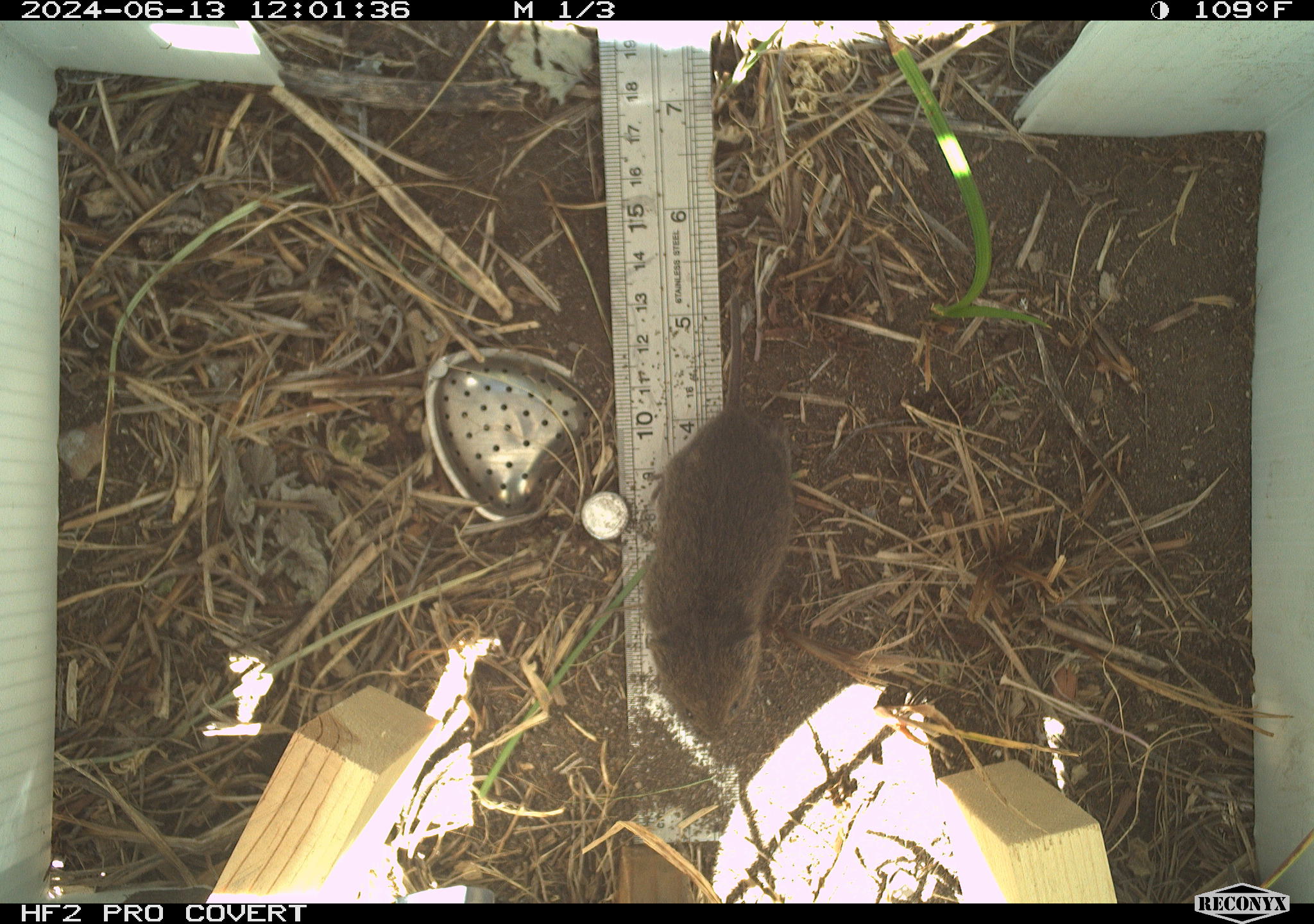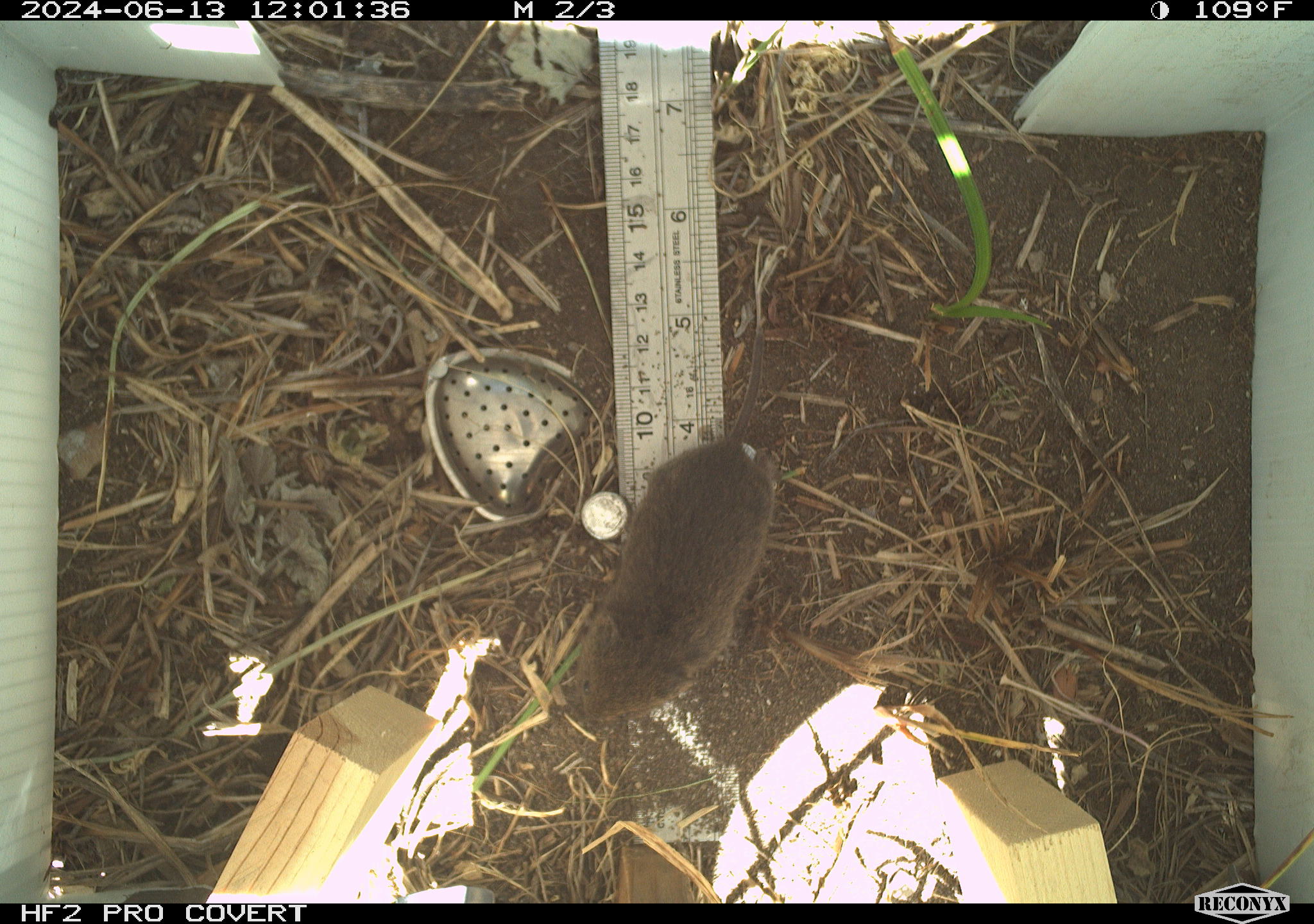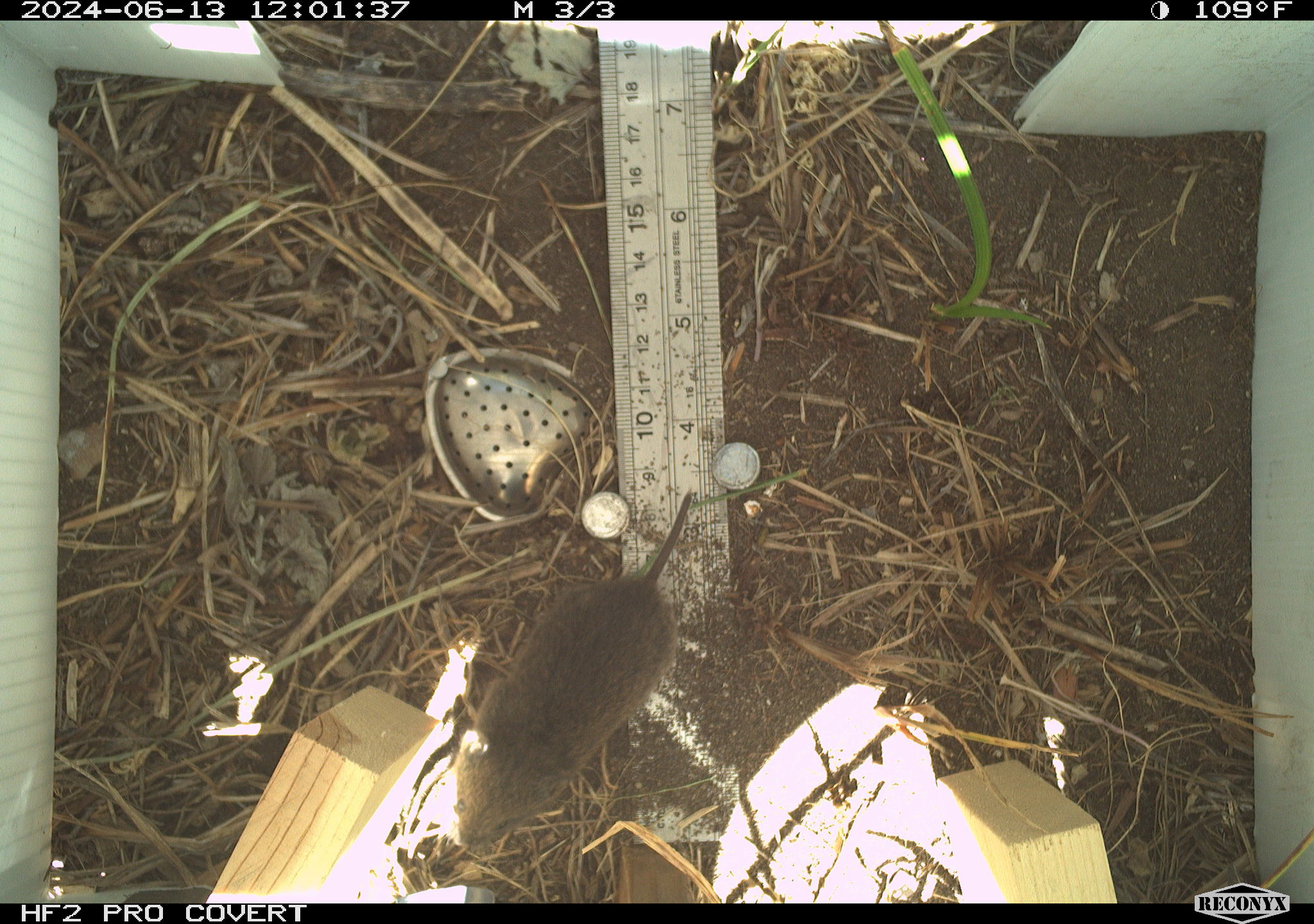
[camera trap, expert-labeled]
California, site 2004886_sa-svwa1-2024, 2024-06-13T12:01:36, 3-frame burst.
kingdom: Animalia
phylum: Chordata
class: Mammalia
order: Rodentia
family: Cricetidae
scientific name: Arvicolinae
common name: voles, lemmings, and muskrats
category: arvicolinae subfamily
Arvicolinae subfamily (voles, lemmings, and muskrats) (Arvicolinae).